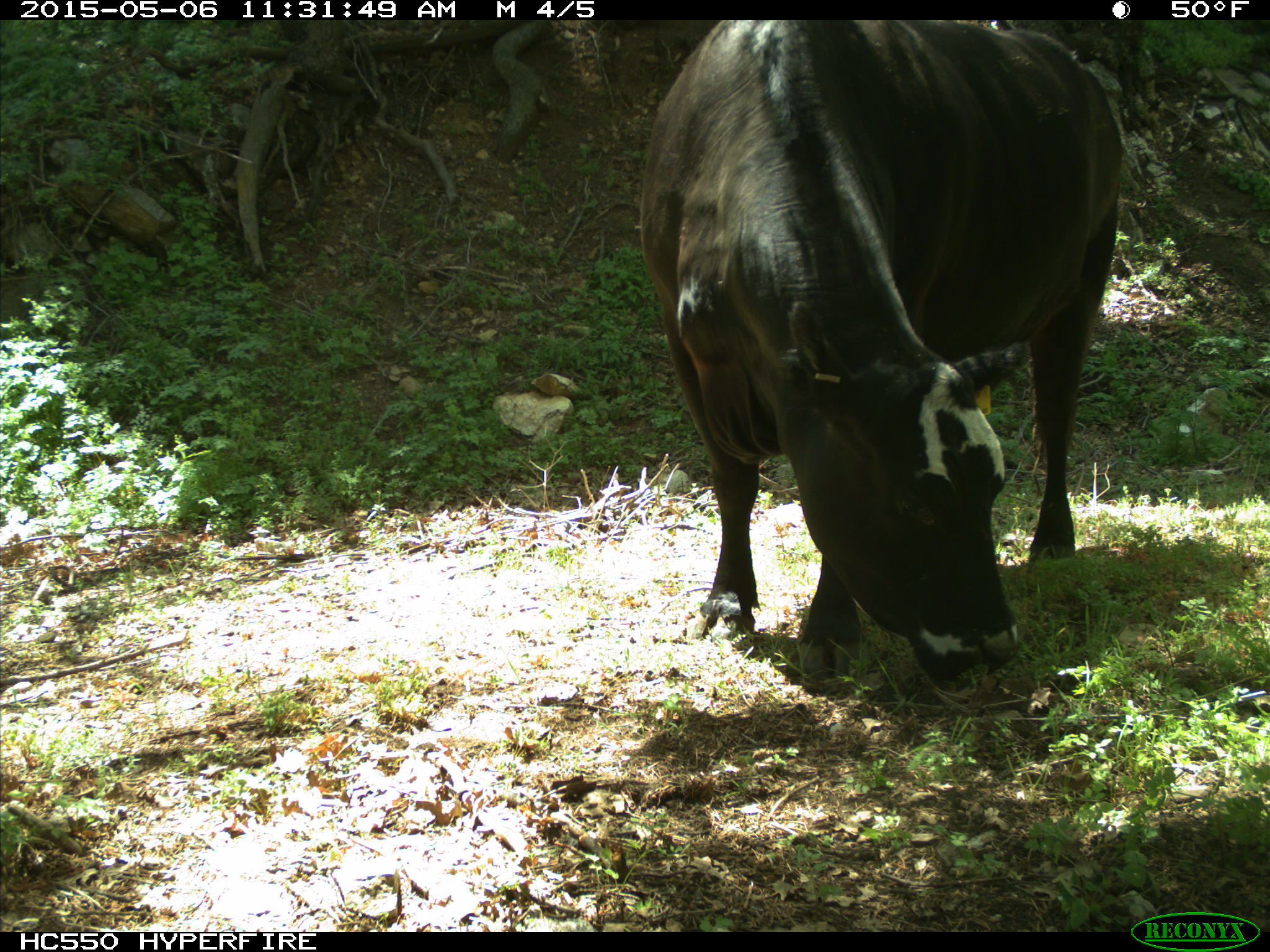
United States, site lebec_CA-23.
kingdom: Animalia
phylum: Chordata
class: Mammalia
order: Artiodactyla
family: Bovidae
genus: Bos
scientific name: Bos taurus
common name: domestic cow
Bos taurus (domestic cow).